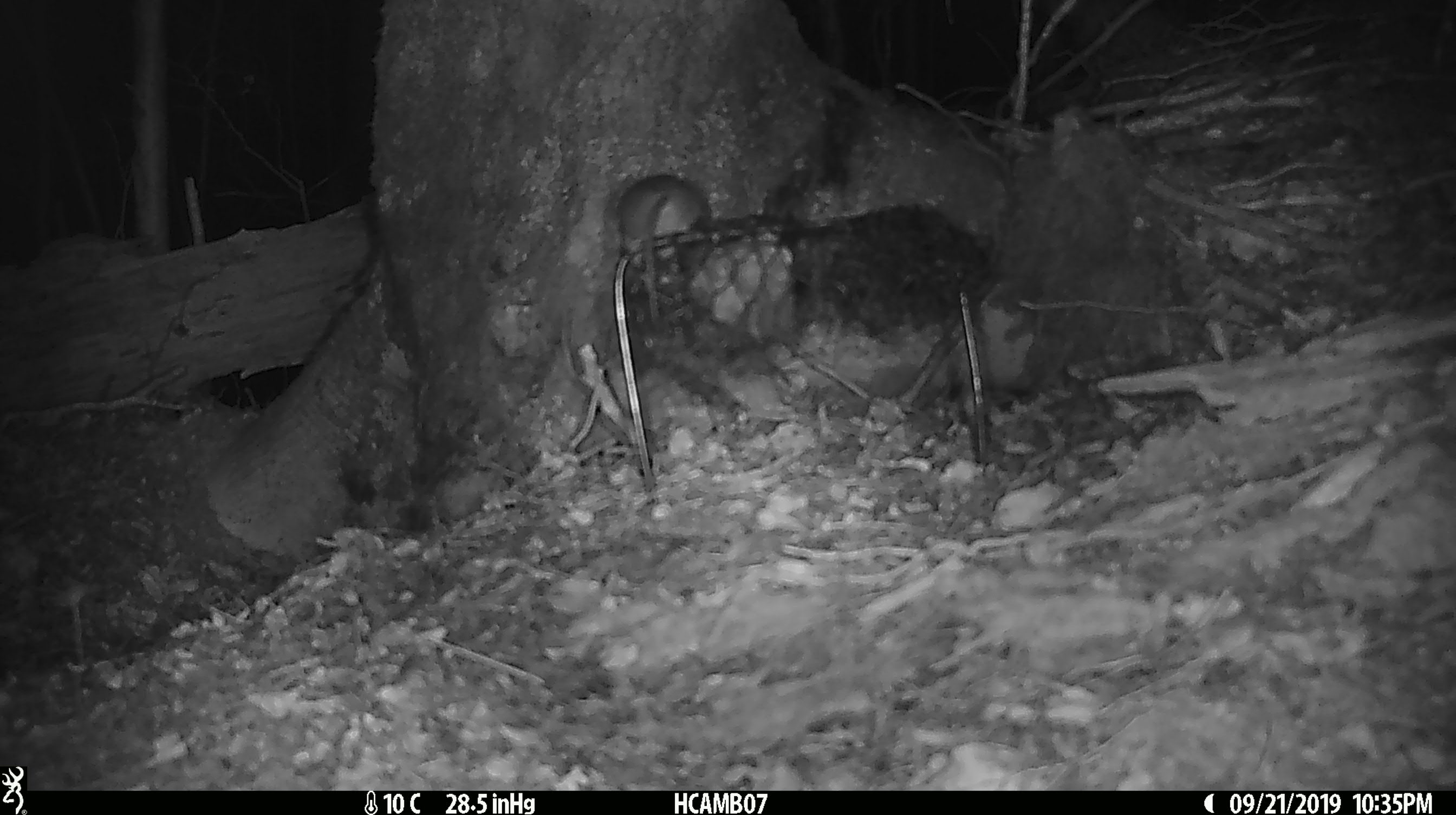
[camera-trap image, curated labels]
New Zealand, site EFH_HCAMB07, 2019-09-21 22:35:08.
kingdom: Animalia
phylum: Chordata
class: Mammalia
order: Rodentia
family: Muridae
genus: Mus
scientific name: Mus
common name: mouse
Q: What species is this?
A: Mouse (Mus).